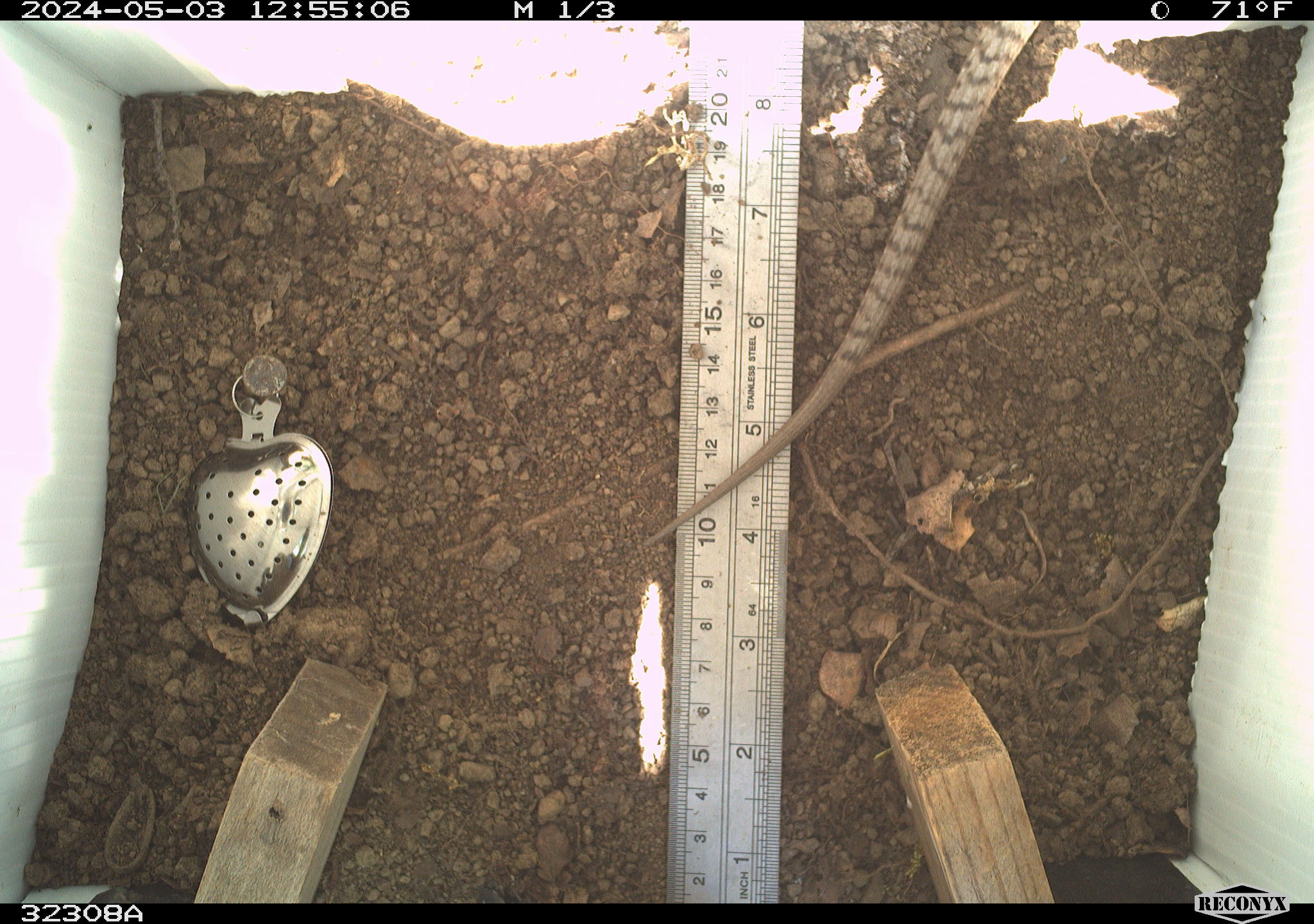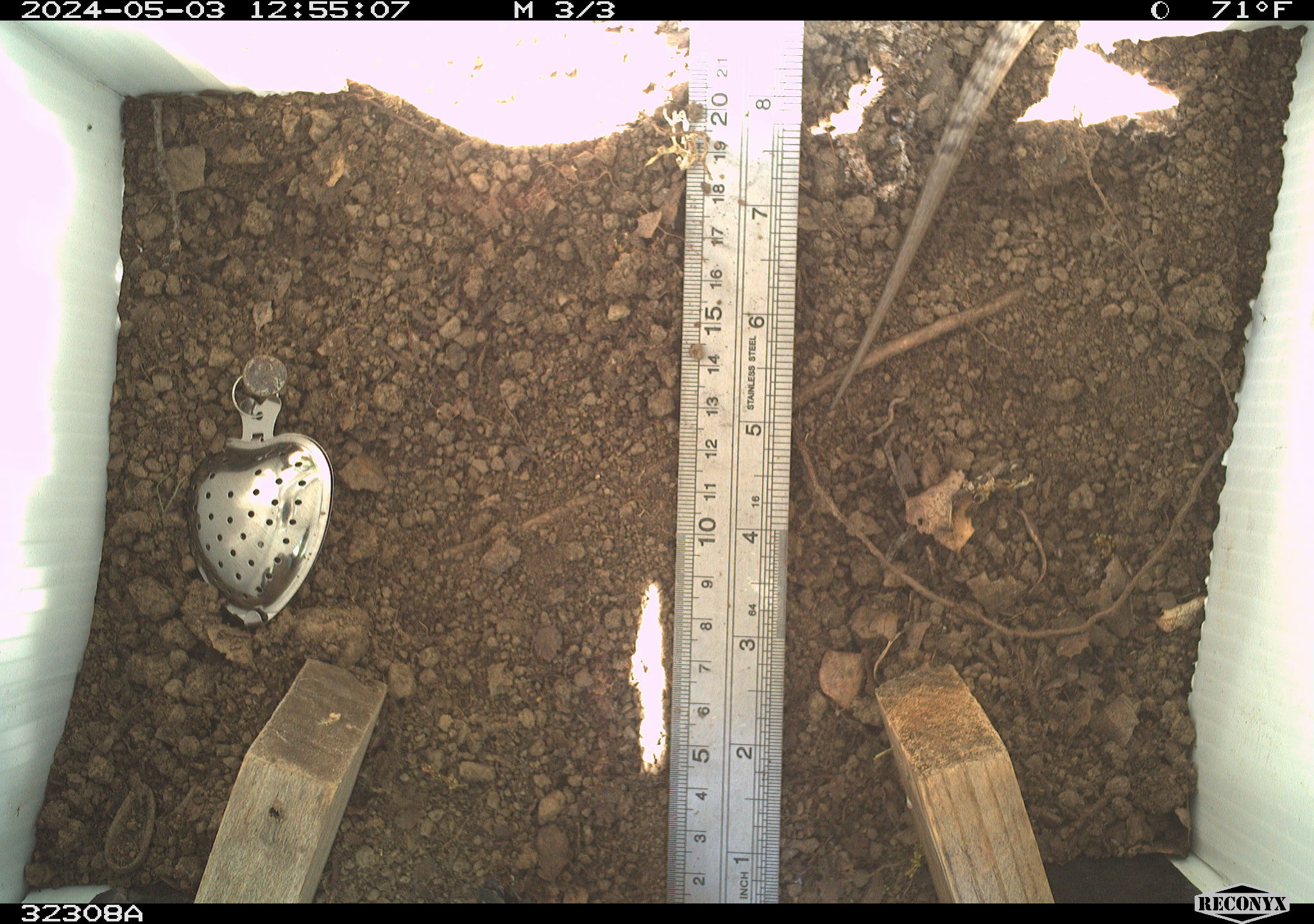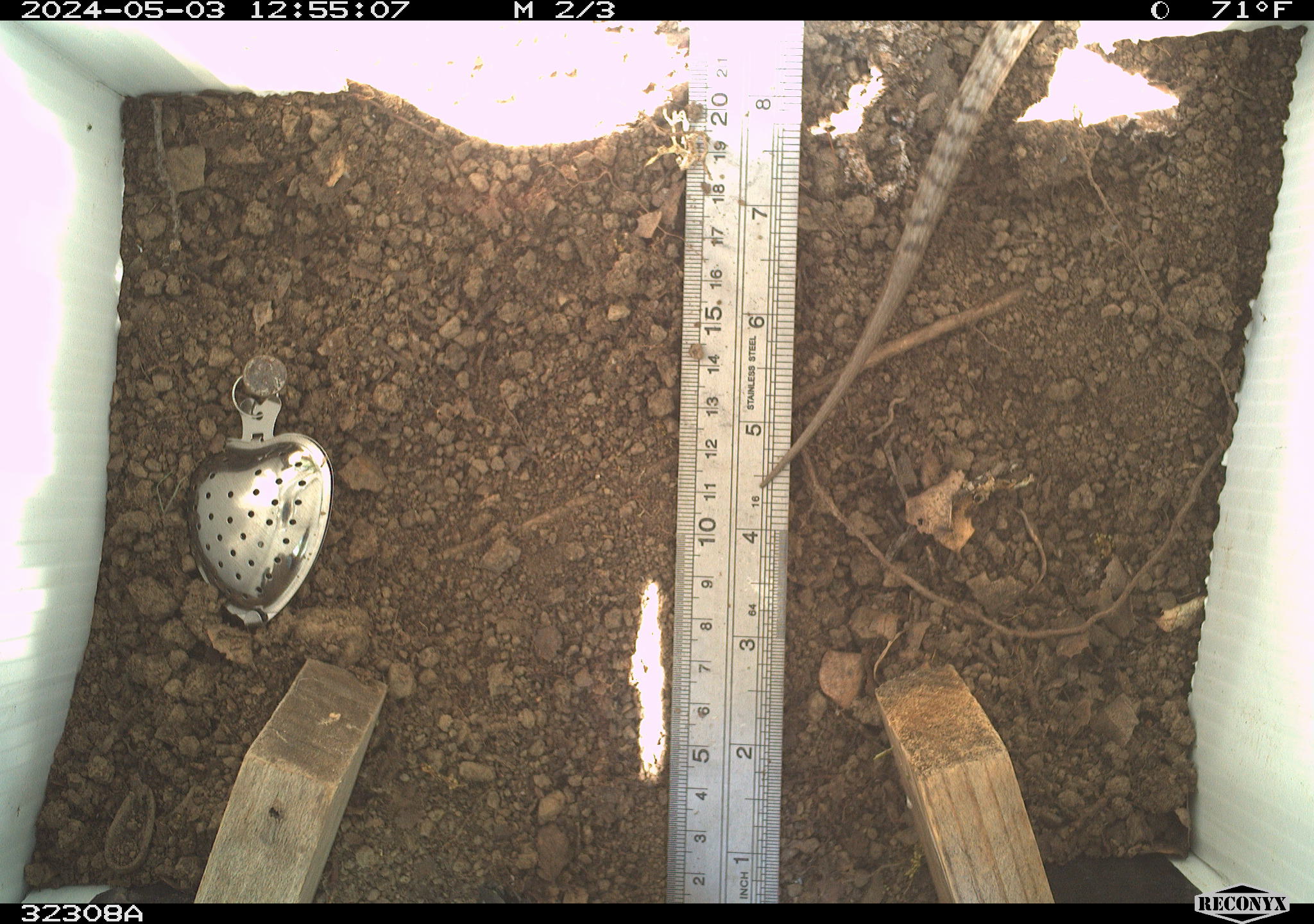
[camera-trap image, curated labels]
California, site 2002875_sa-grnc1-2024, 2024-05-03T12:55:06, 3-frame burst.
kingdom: Animalia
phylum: Chordata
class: Reptilia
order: Squamata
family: Anguidae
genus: Elgaria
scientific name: Elgaria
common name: alligator lizards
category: elgaria species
Elgaria species (alligator lizards) (Elgaria).